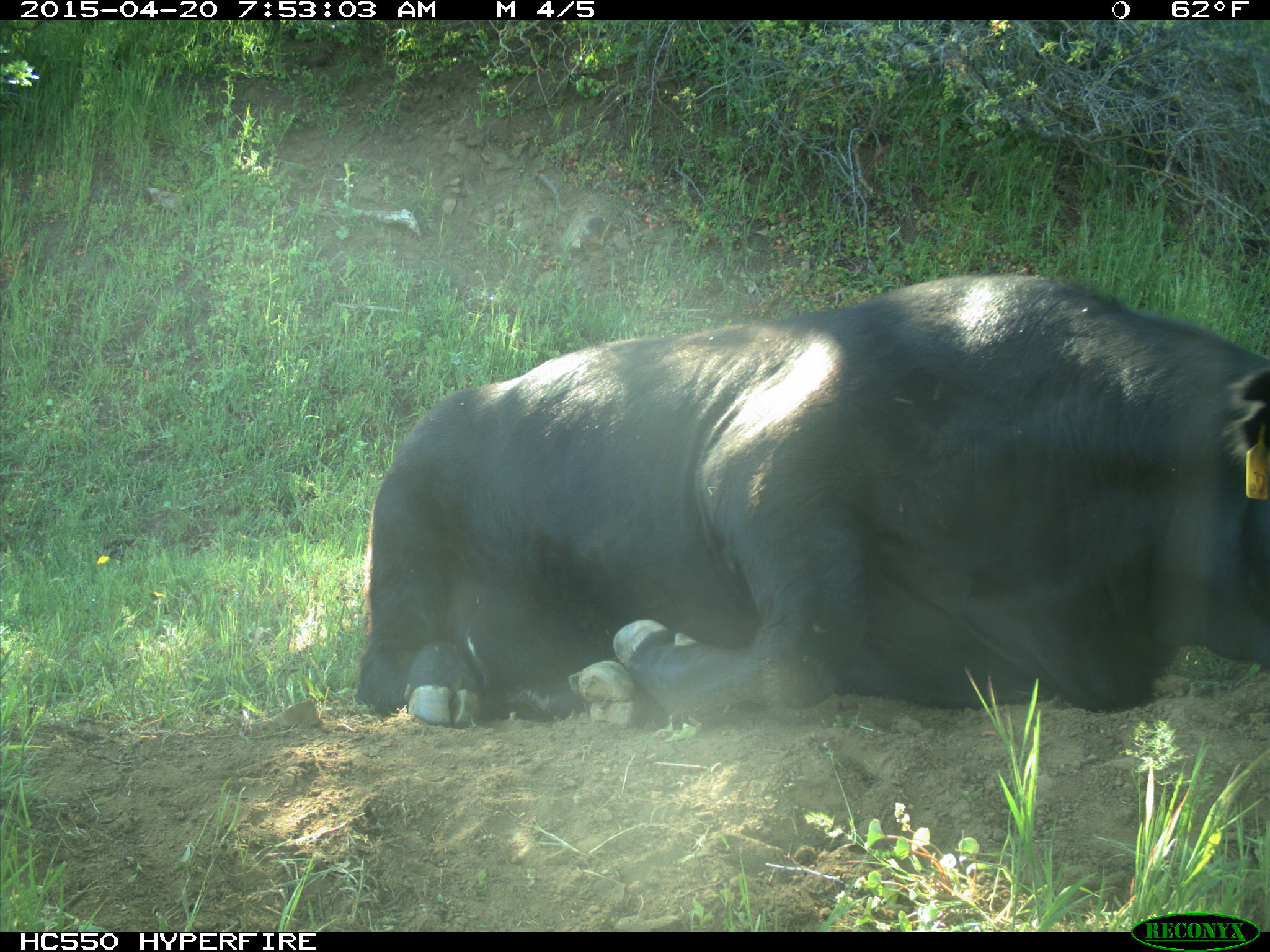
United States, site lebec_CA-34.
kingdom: Animalia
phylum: Chordata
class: Mammalia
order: Artiodactyla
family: Bovidae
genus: Bos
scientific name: Bos taurus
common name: domestic cow